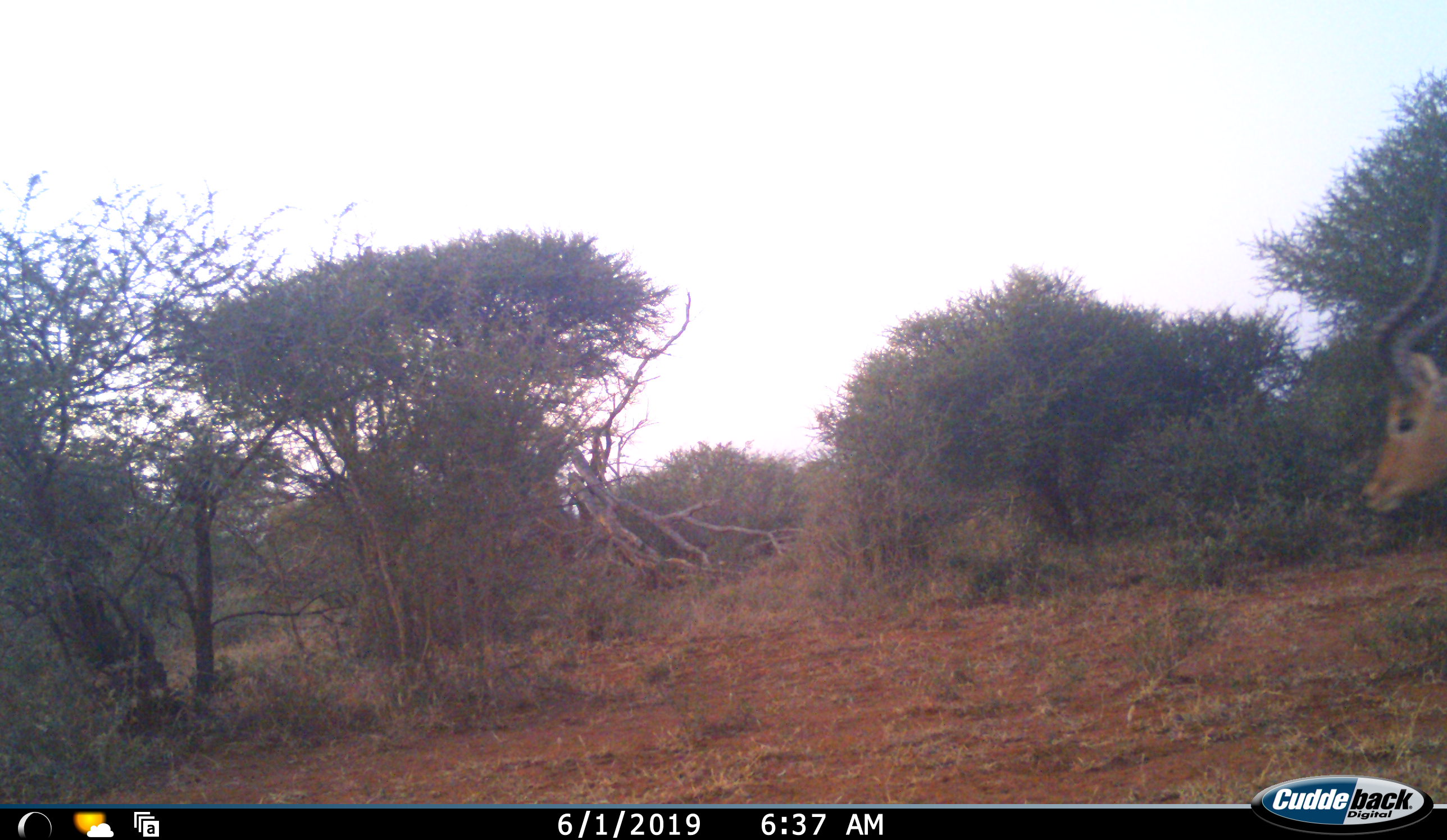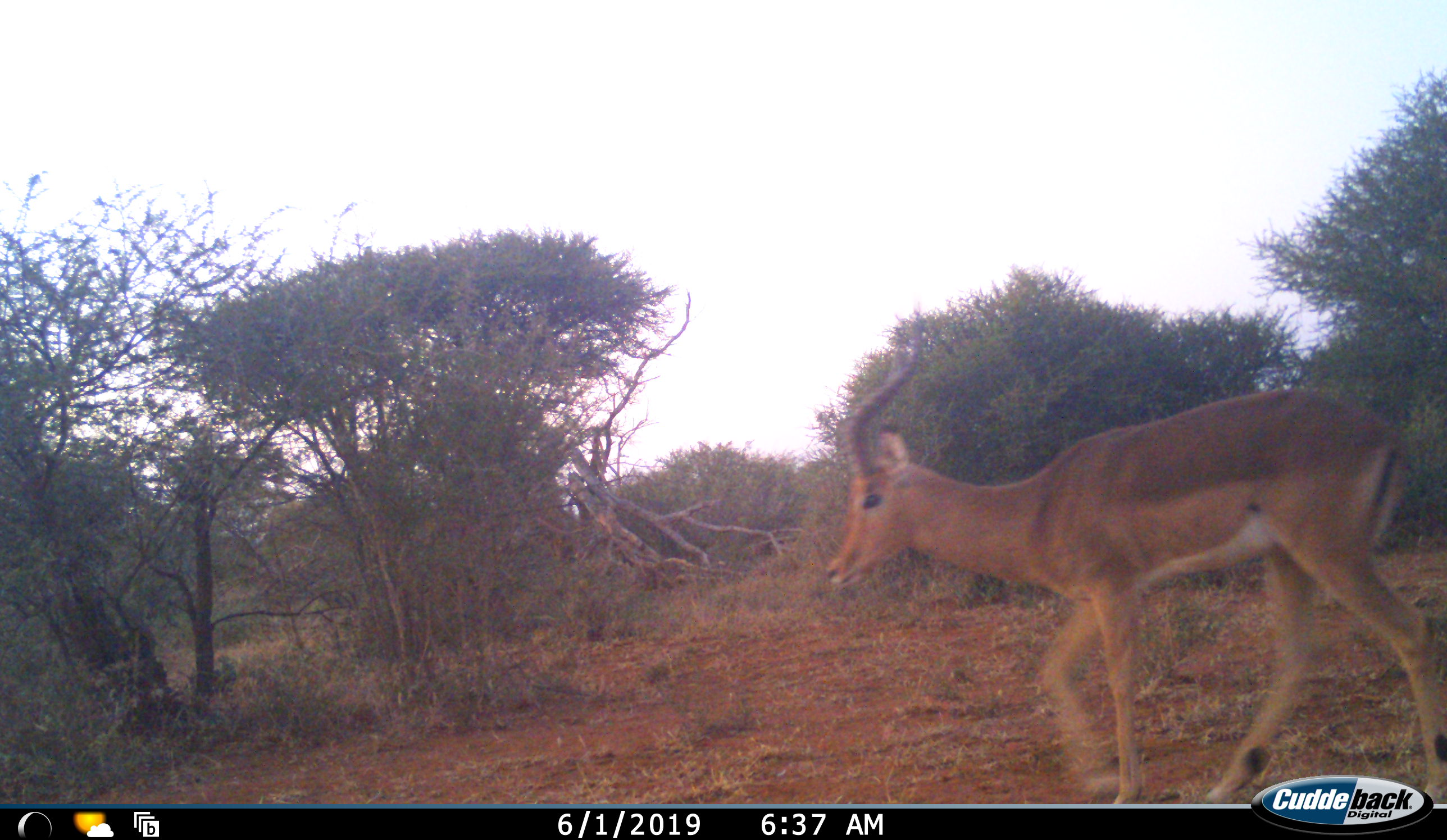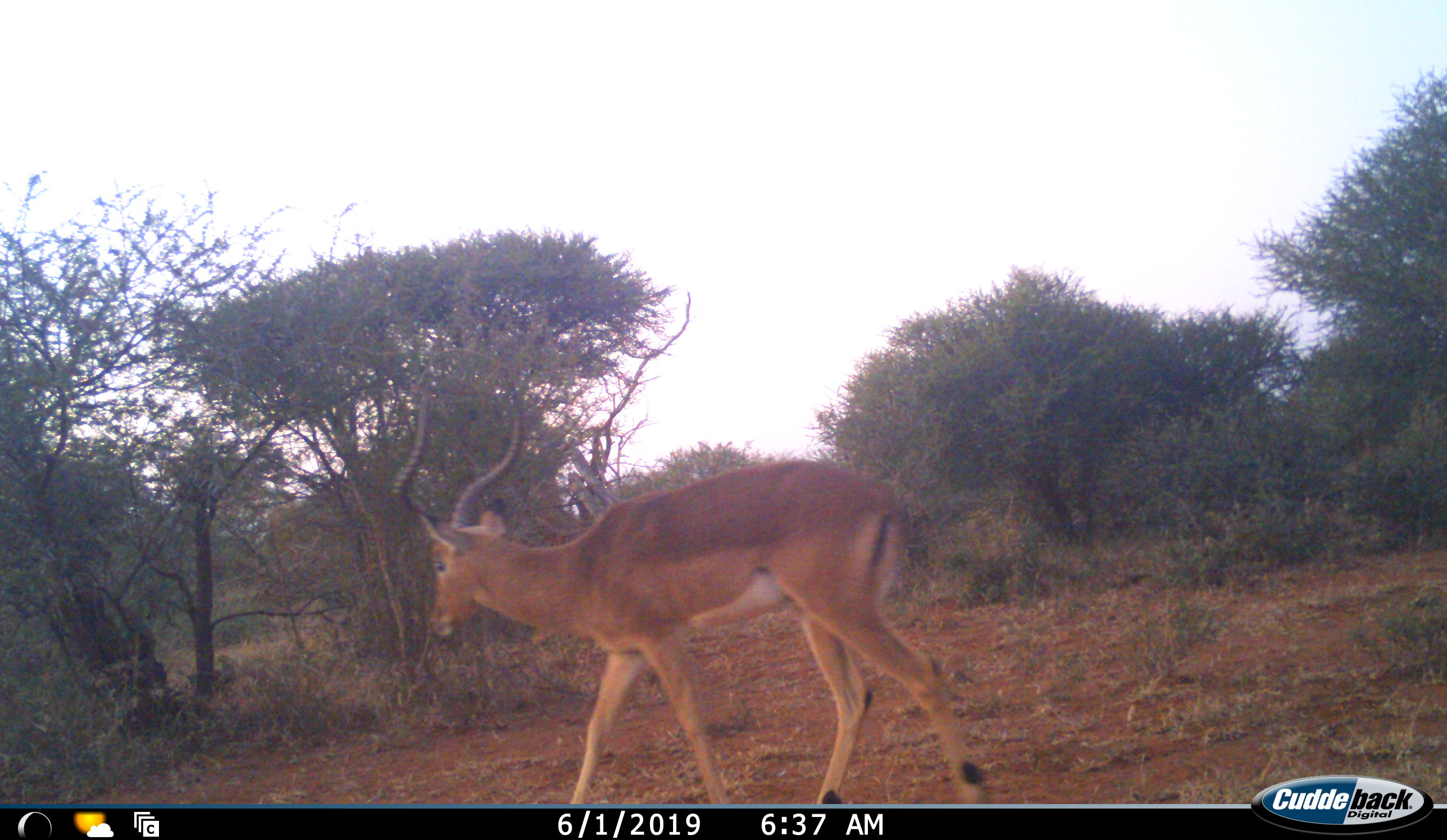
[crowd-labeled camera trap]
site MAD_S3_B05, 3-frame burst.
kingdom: Animalia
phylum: Chordata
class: Mammalia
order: Artiodactyla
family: Bovidae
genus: Aepyceros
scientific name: Aepyceros melampus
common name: impala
Impala (Aepyceros melampus), count 1. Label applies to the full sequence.